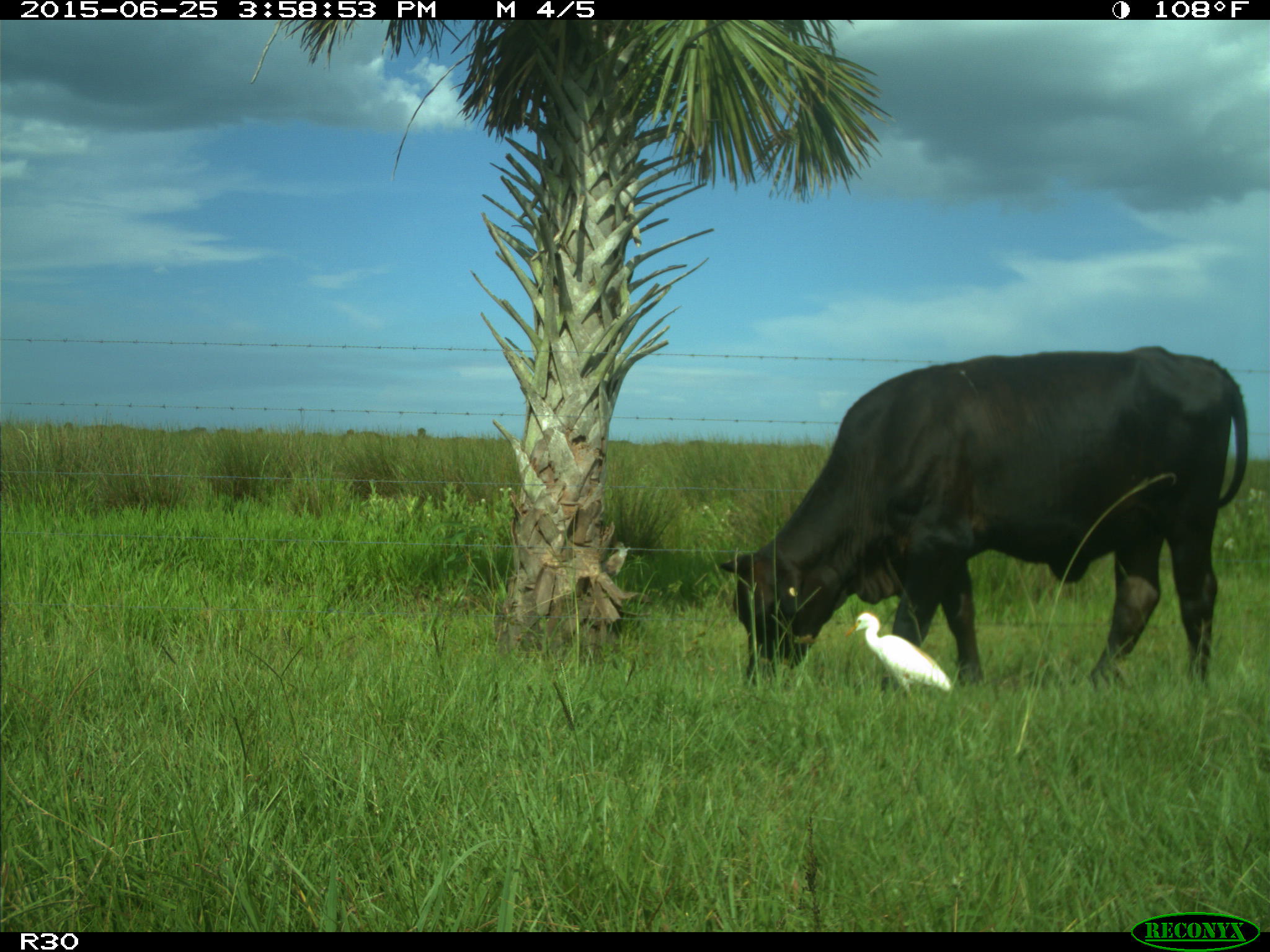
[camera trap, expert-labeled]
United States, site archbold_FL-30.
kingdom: Animalia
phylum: Chordata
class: Mammalia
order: Artiodactyla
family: Bovidae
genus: Bos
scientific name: Bos taurus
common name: domestic cow